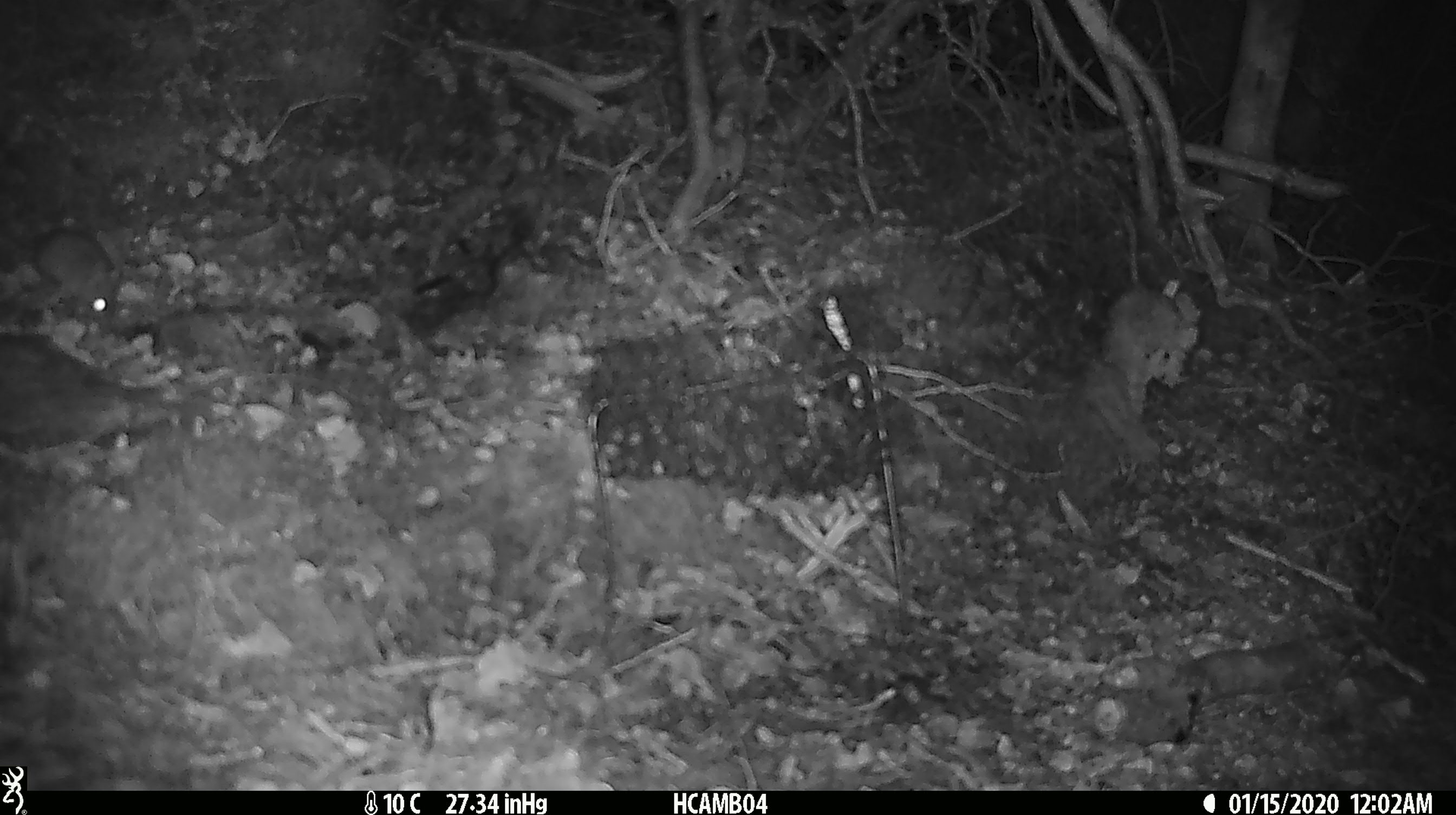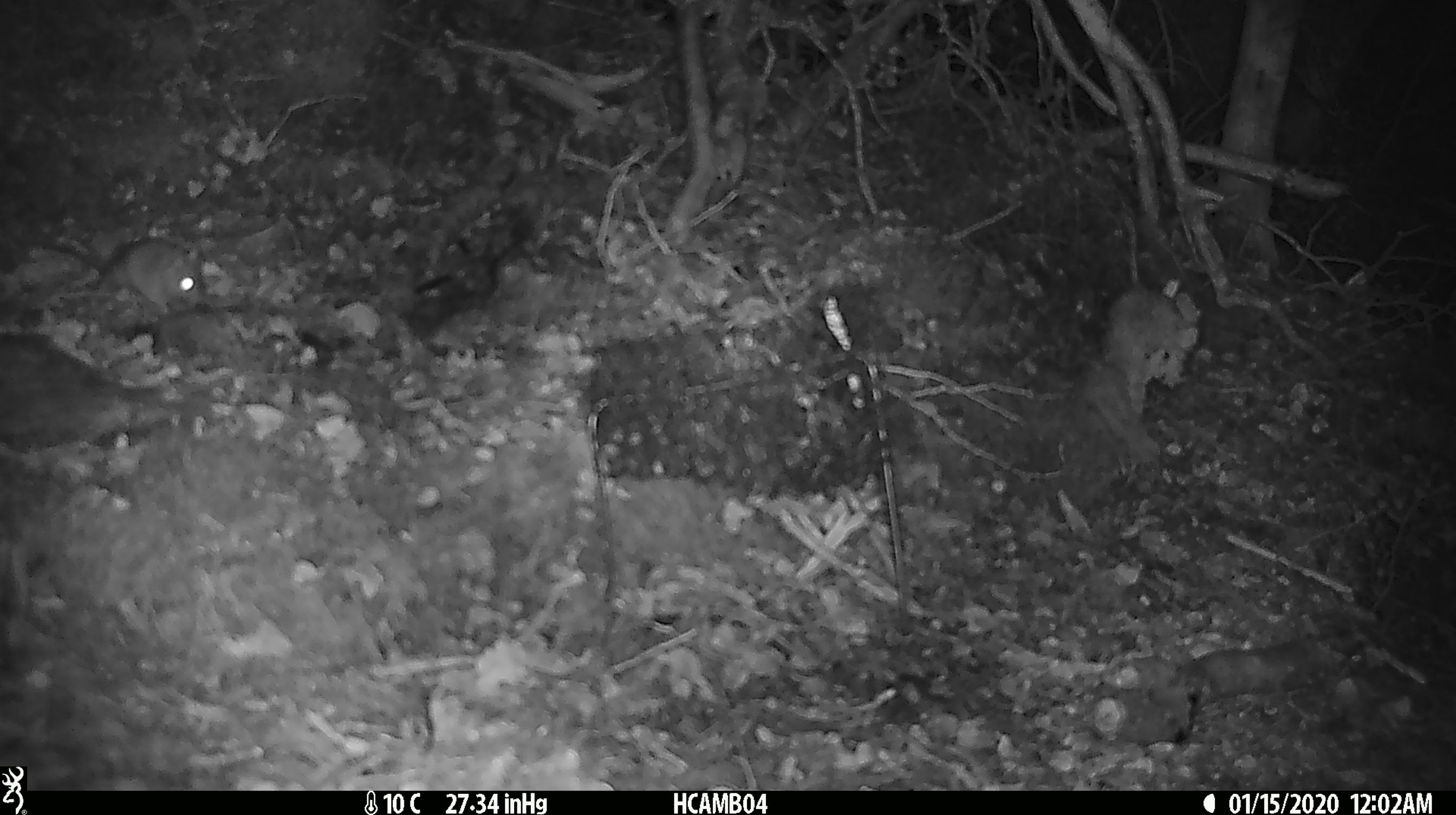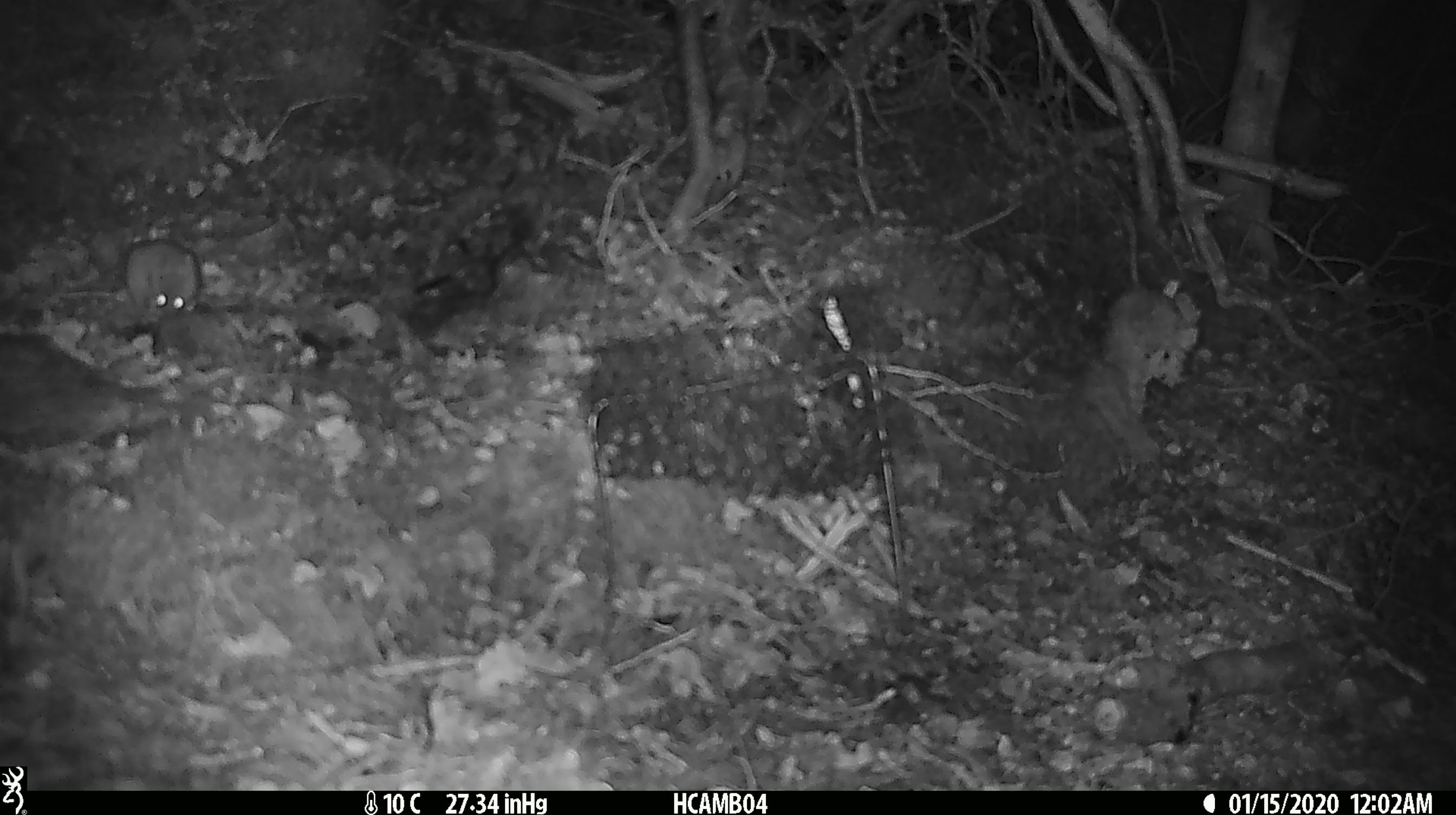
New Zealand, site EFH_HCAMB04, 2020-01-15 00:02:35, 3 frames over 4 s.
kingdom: Animalia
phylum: Chordata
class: Mammalia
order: Rodentia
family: Muridae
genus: Mus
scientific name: Mus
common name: mouse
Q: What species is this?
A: Mouse (Mus).